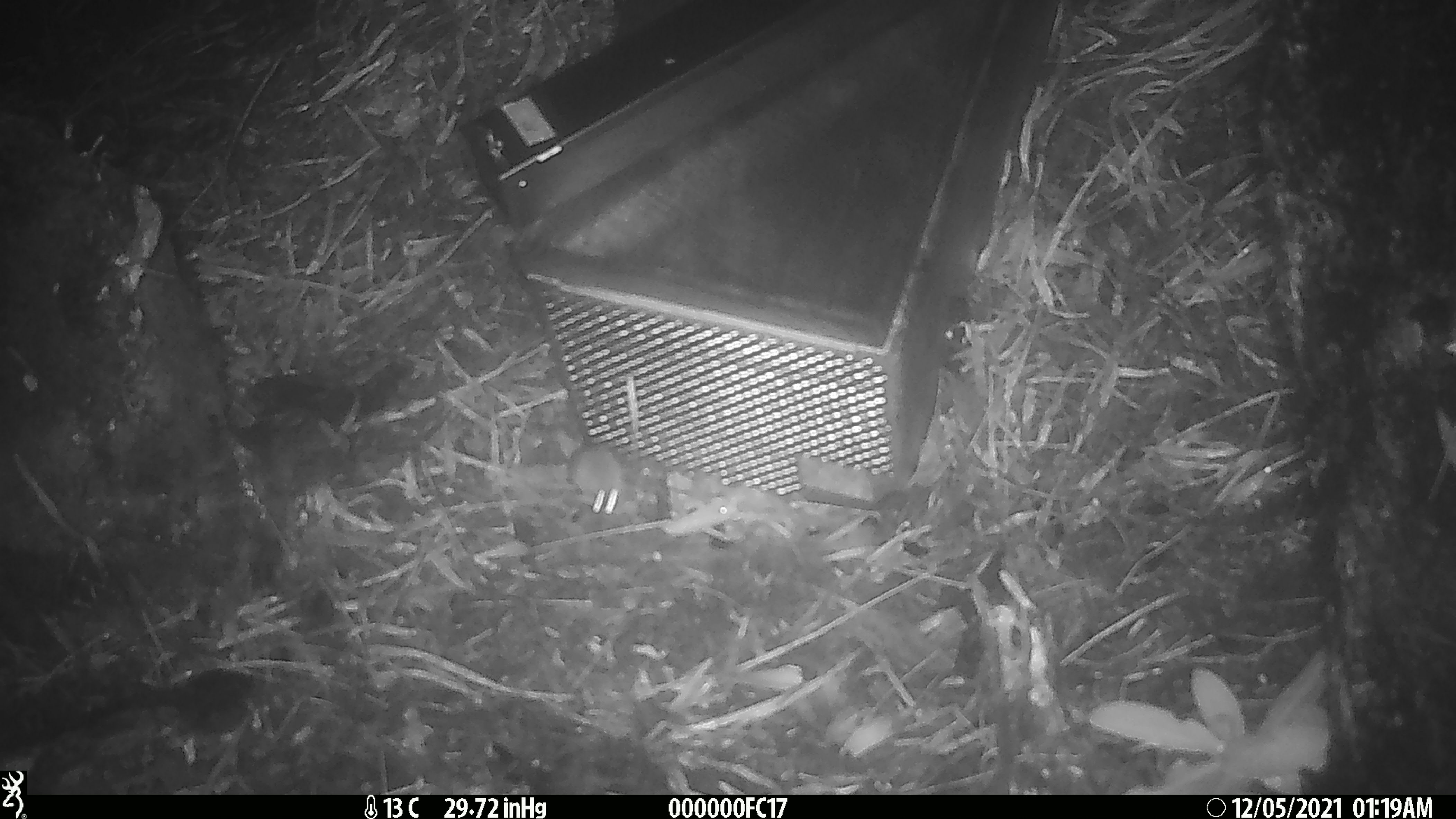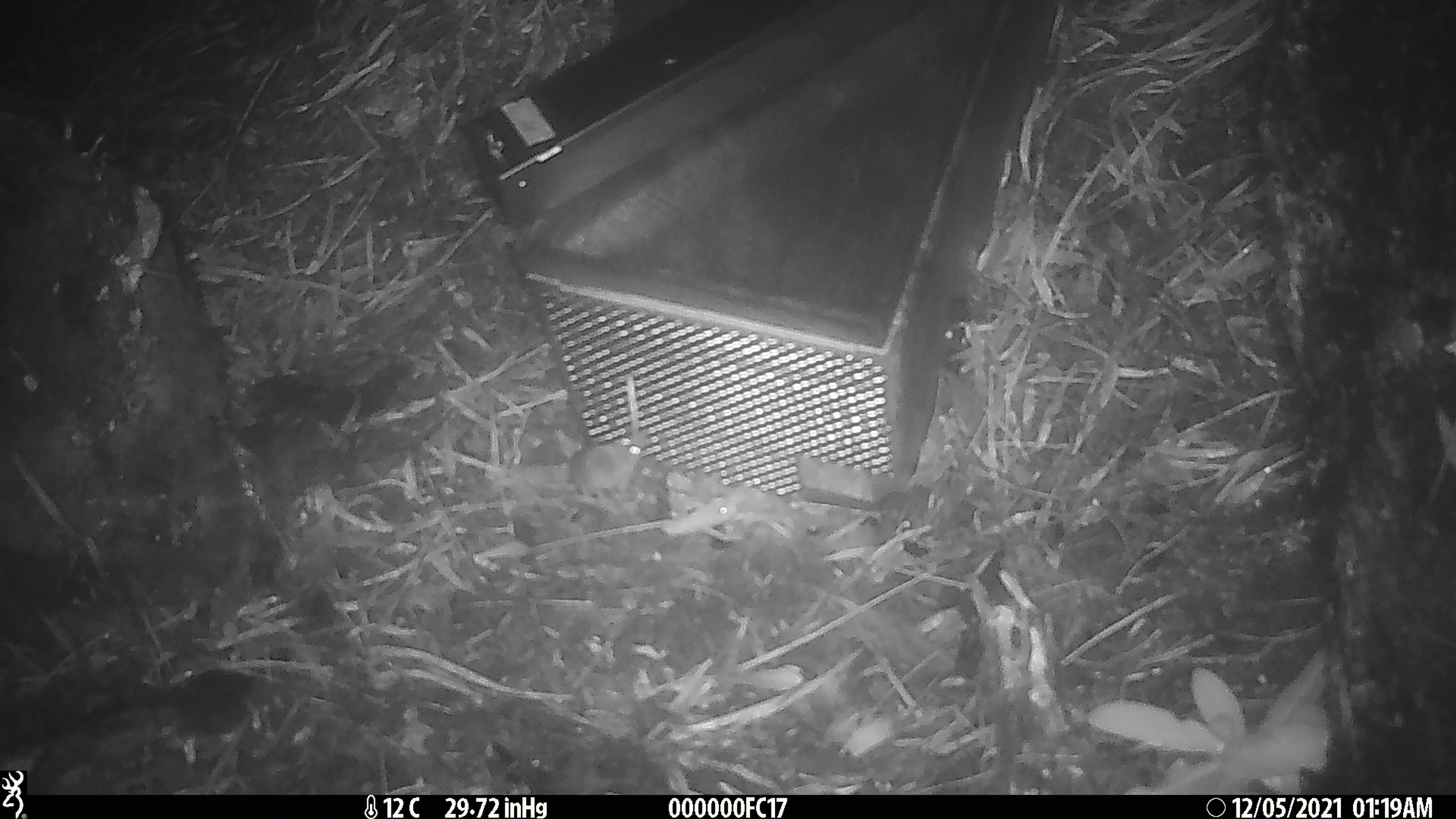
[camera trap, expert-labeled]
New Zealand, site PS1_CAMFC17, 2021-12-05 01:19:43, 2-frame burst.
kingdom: Animalia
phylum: Chordata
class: Mammalia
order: Rodentia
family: Muridae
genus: Mus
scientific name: Mus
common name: mouse